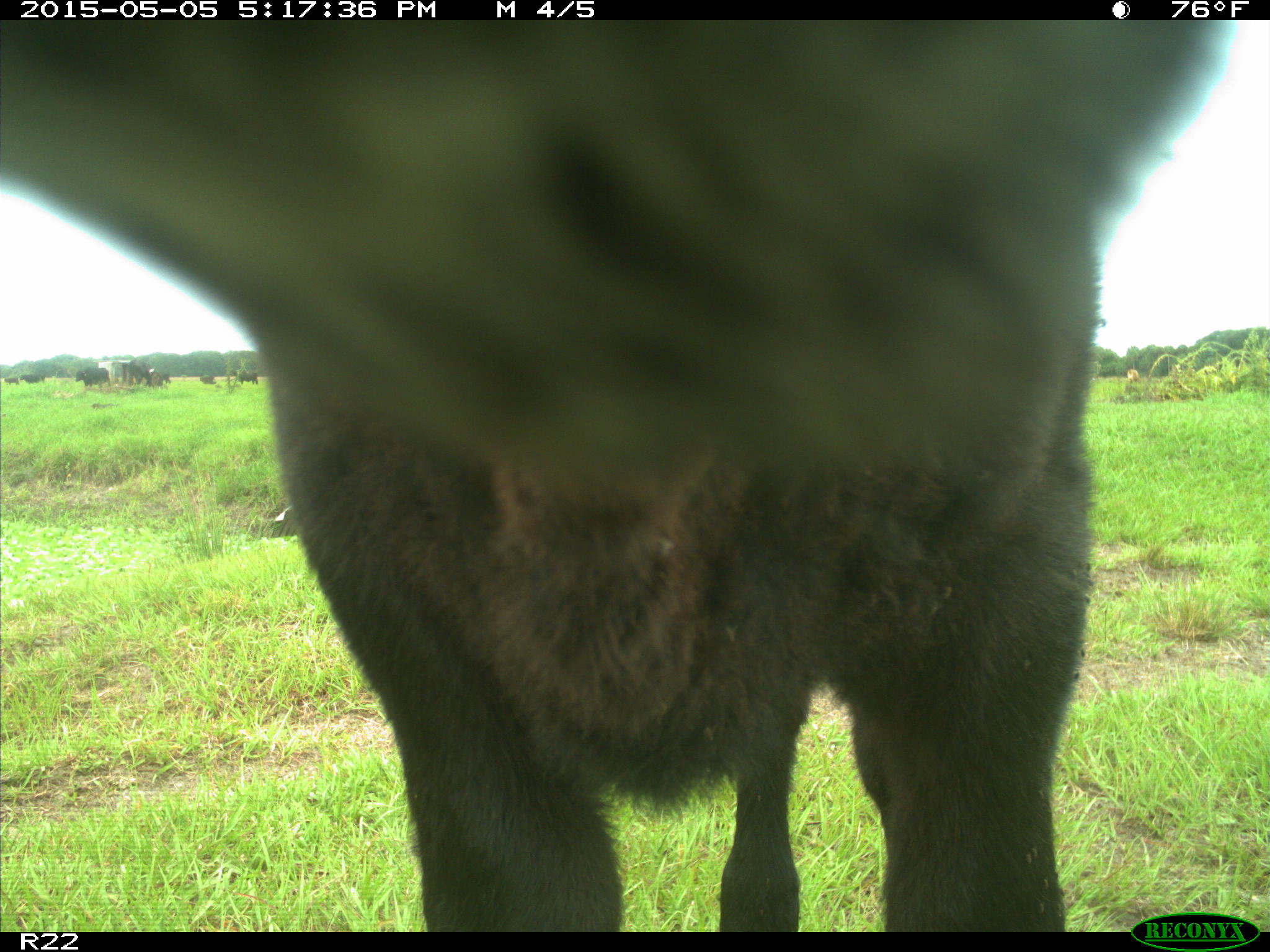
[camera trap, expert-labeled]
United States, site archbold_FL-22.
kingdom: Animalia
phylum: Chordata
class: Mammalia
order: Artiodactyla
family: Bovidae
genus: Bos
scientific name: Bos taurus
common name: domestic cow